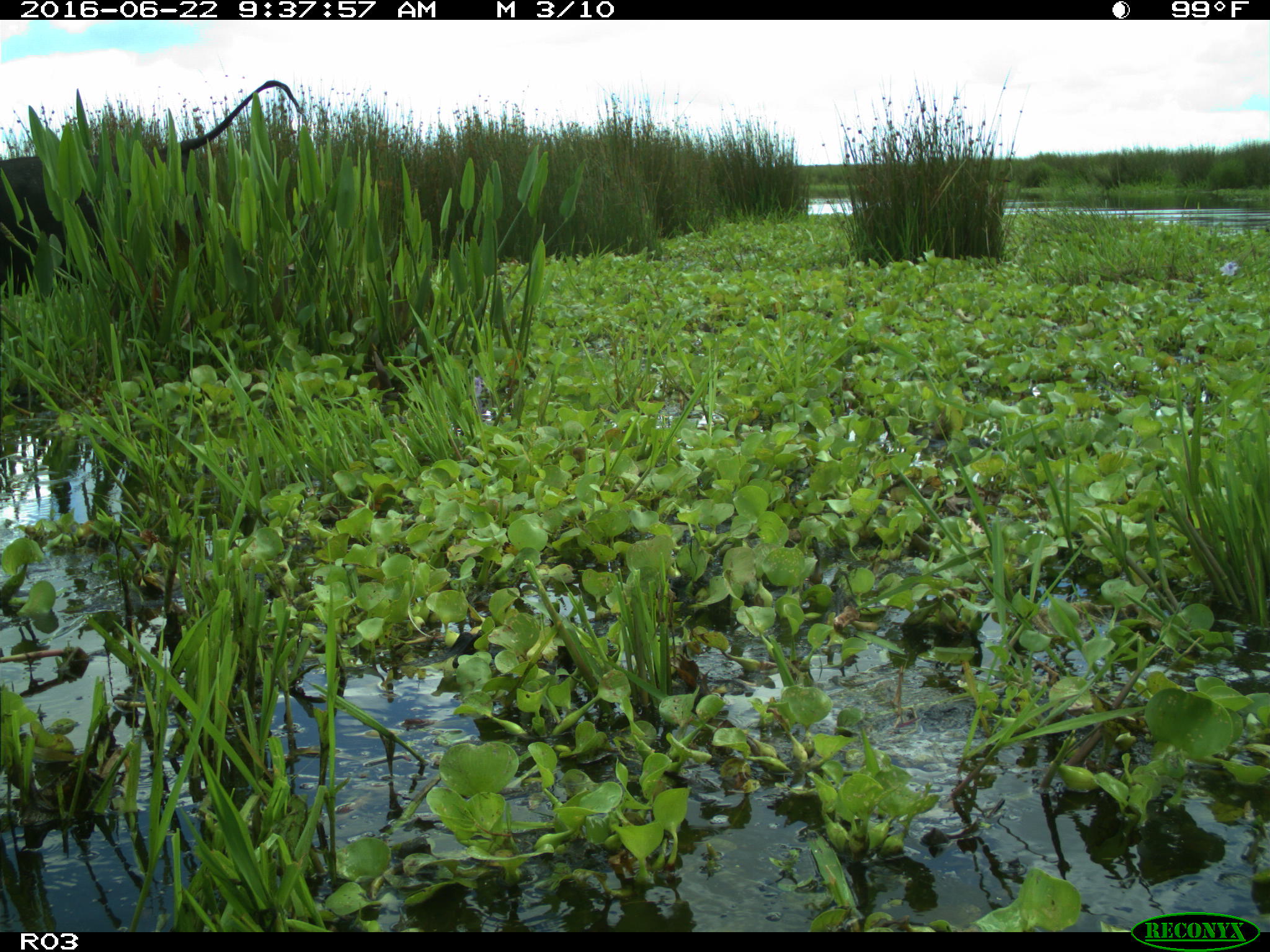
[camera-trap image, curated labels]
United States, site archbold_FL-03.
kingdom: Animalia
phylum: Chordata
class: Mammalia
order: Artiodactyla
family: Bovidae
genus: Bos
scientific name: Bos taurus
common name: domestic cow